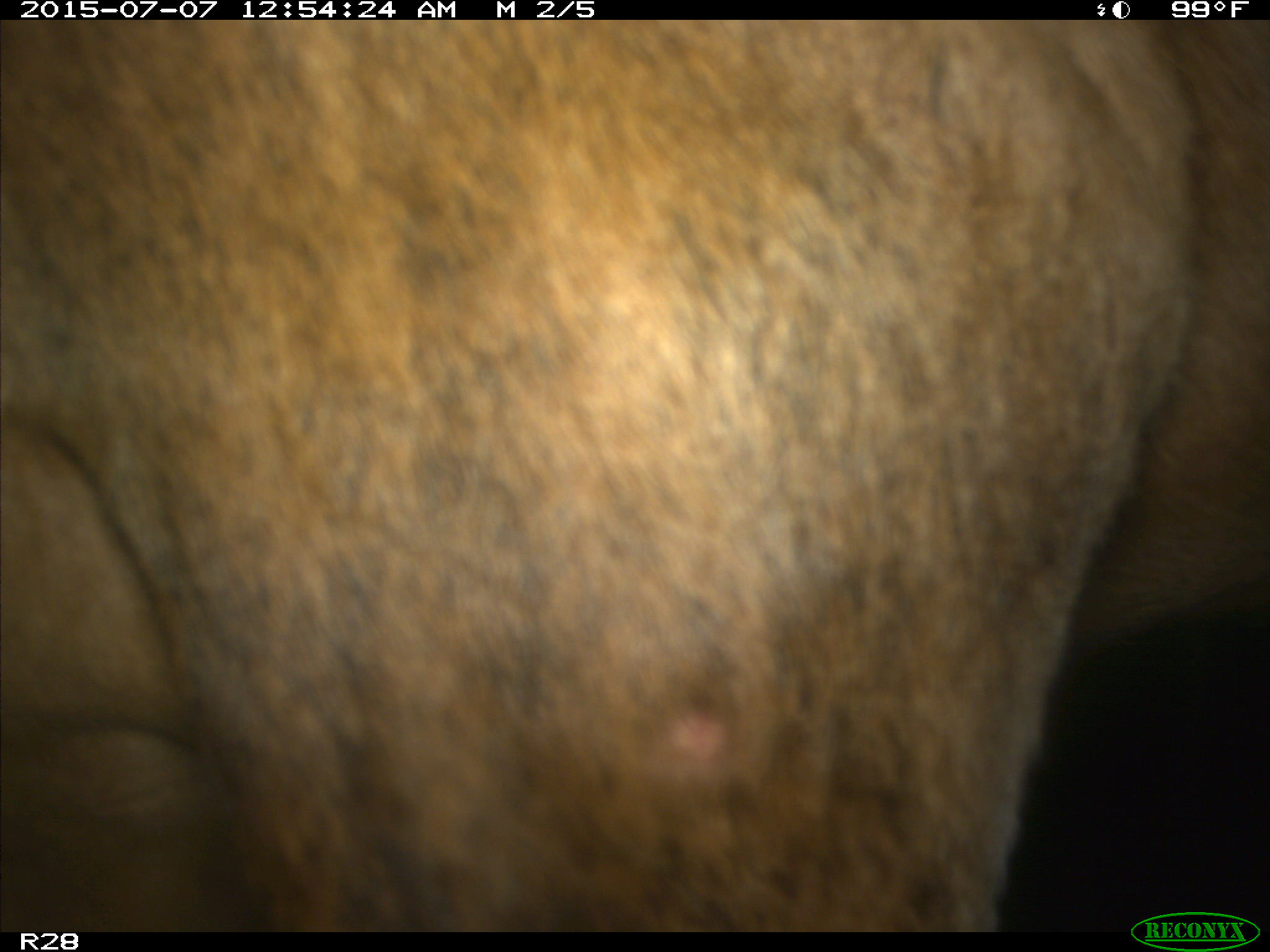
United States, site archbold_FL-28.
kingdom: Animalia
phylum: Chordata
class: Mammalia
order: Artiodactyla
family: Bovidae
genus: Bos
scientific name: Bos taurus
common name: domestic cow